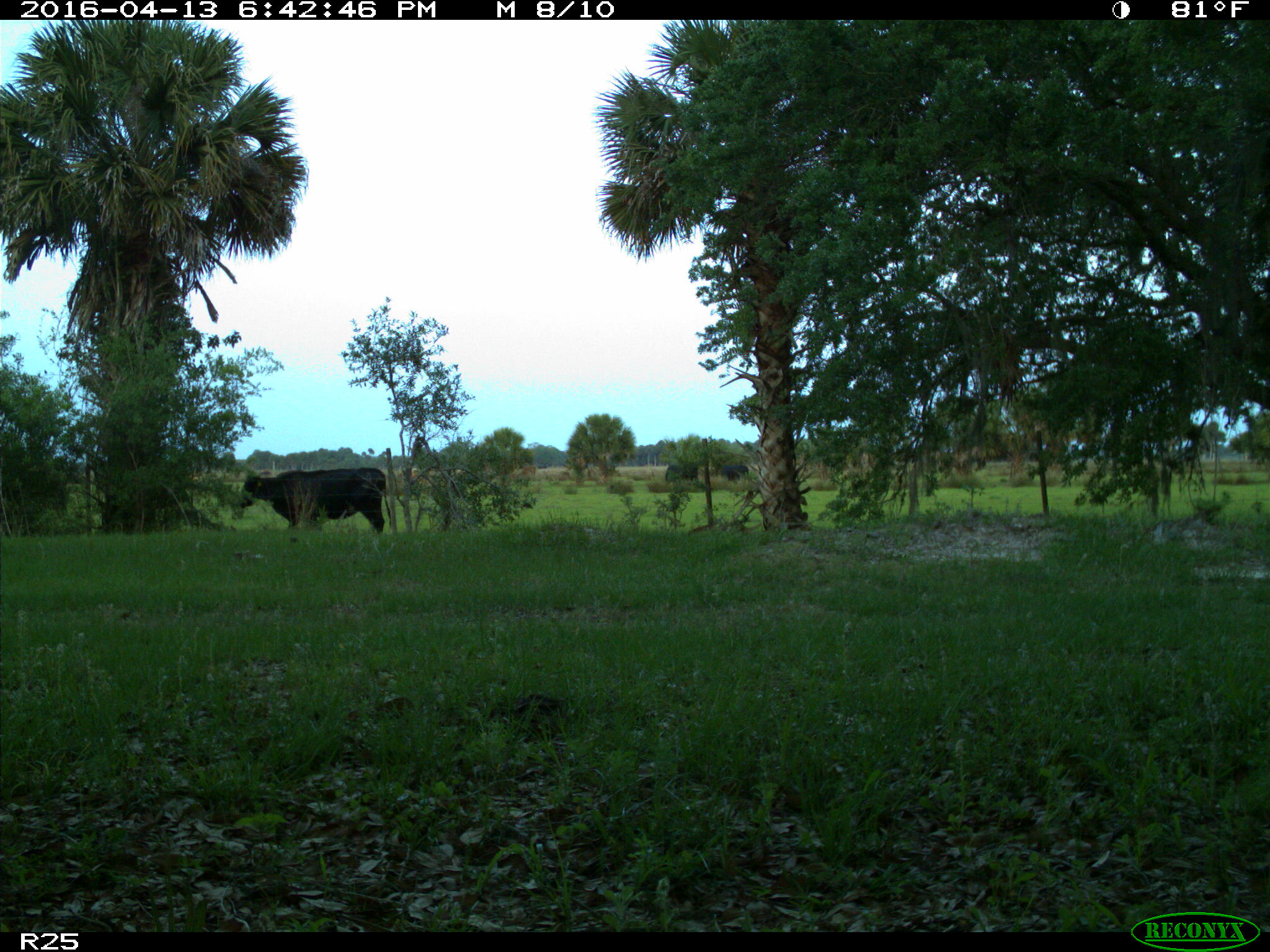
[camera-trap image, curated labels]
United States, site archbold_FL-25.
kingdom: Animalia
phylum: Chordata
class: Mammalia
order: Artiodactyla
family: Bovidae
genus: Bos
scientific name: Bos taurus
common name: domestic cow